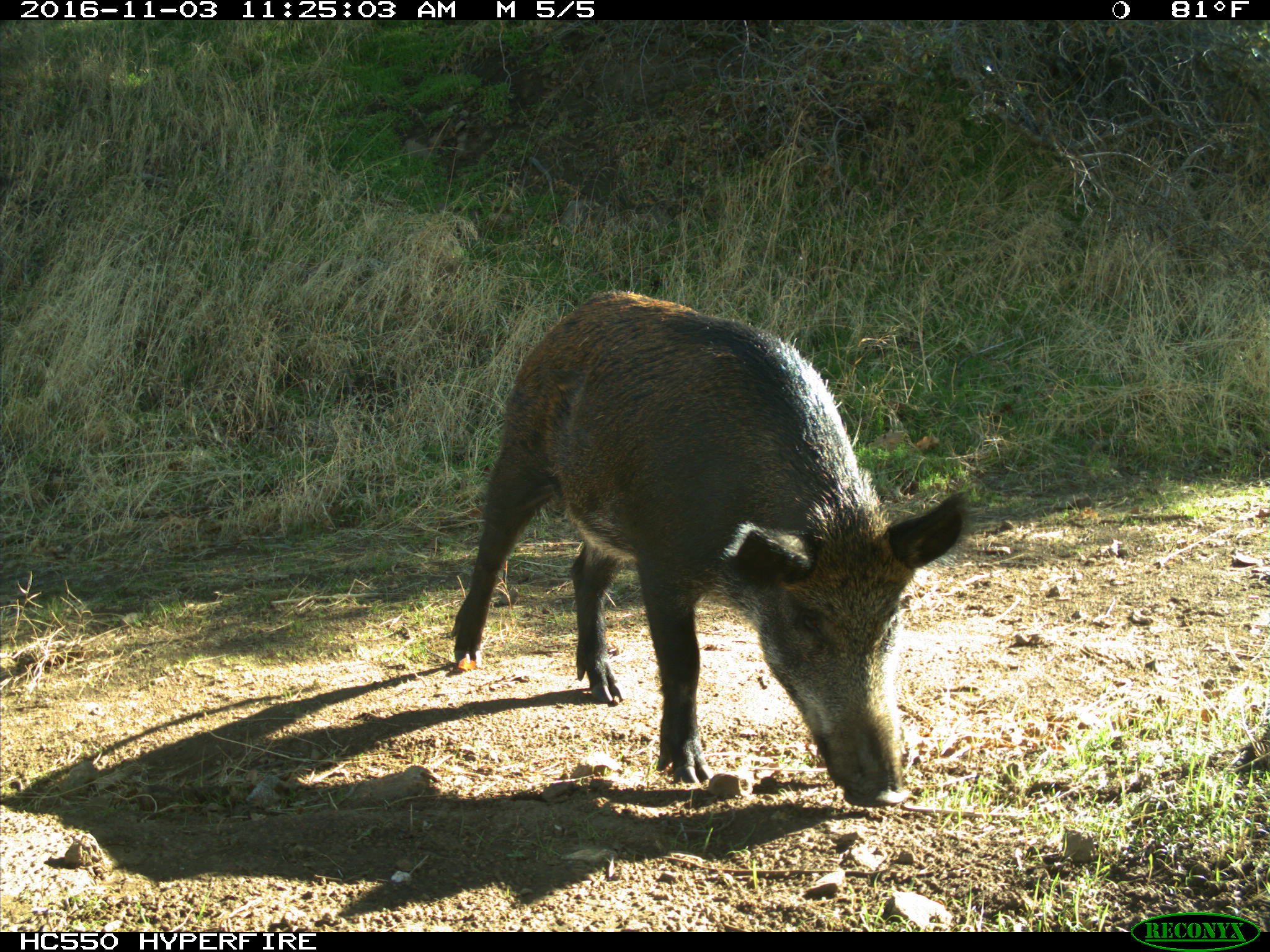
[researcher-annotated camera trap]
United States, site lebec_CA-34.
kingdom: Animalia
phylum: Chordata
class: Mammalia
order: Artiodactyla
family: Suidae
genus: Sus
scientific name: Sus scrofa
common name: wild boar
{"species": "Sus scrofa (wild boar)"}